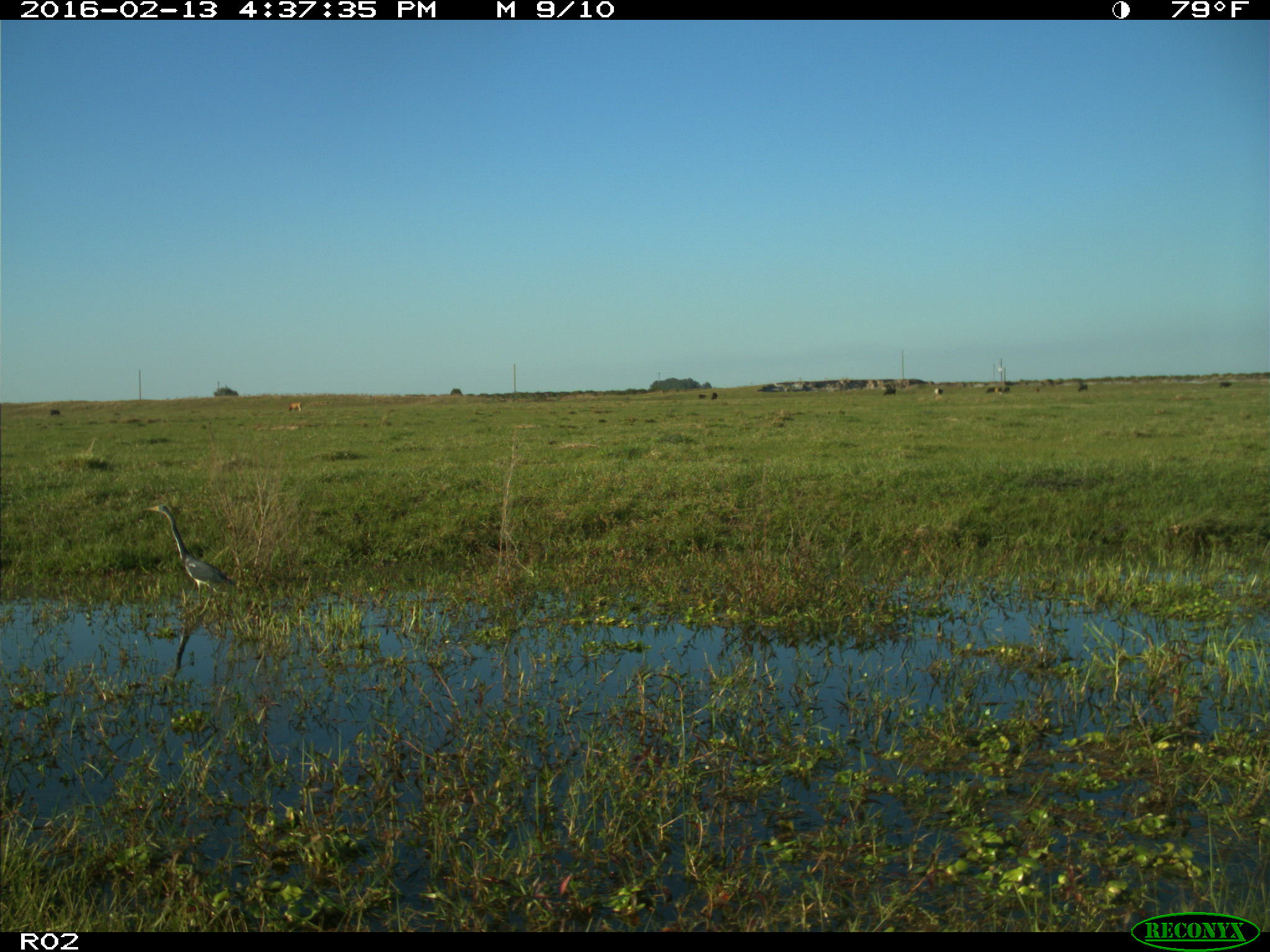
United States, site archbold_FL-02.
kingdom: Animalia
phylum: Chordata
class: Mammalia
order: Artiodactyla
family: Bovidae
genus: Bos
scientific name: Bos taurus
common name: domestic cow